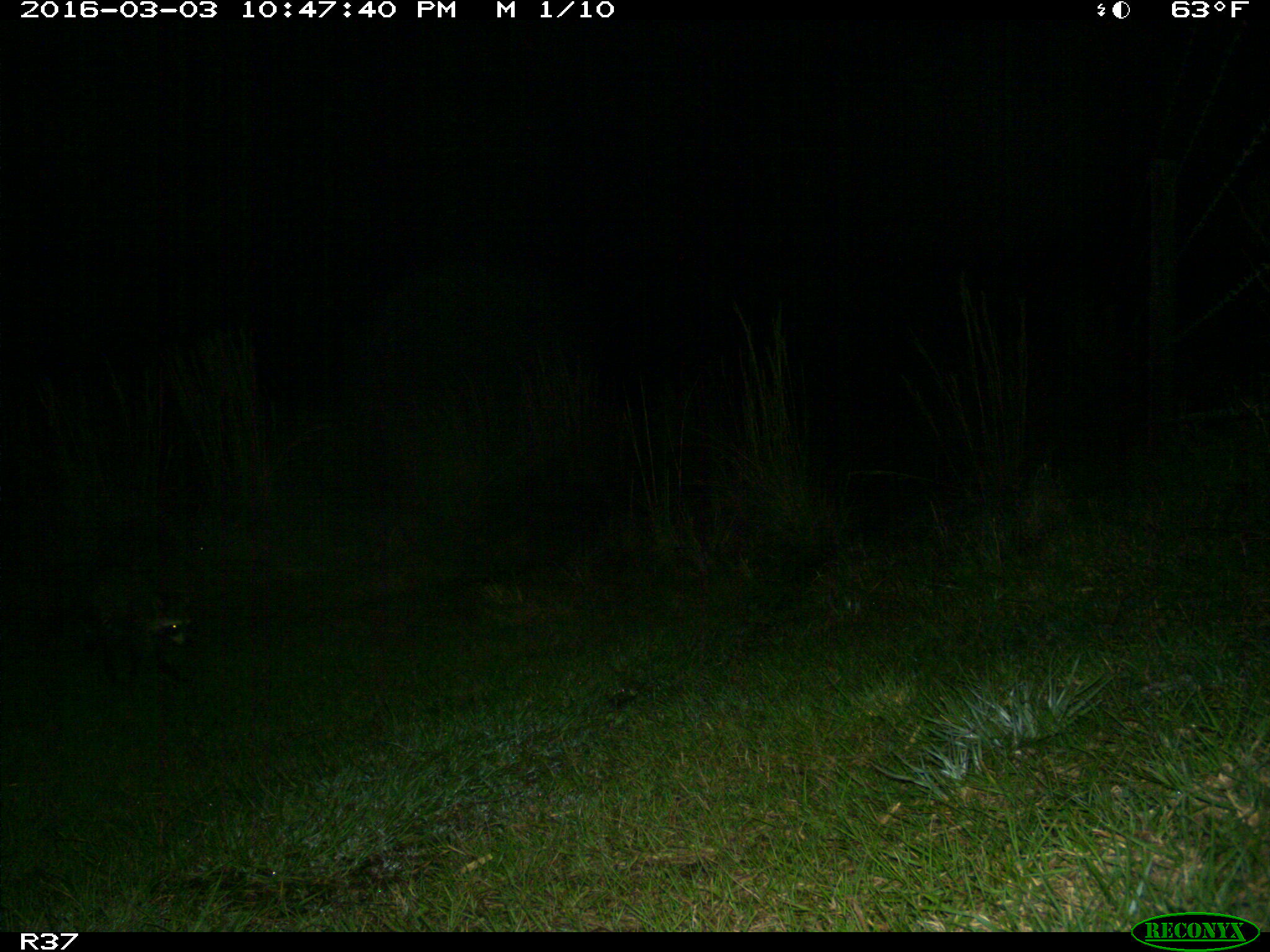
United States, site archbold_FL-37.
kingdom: Animalia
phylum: Chordata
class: Mammalia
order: Carnivora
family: Procyonidae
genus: Procyon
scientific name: Procyon lotor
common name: common raccoon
Procyon lotor (common raccoon).